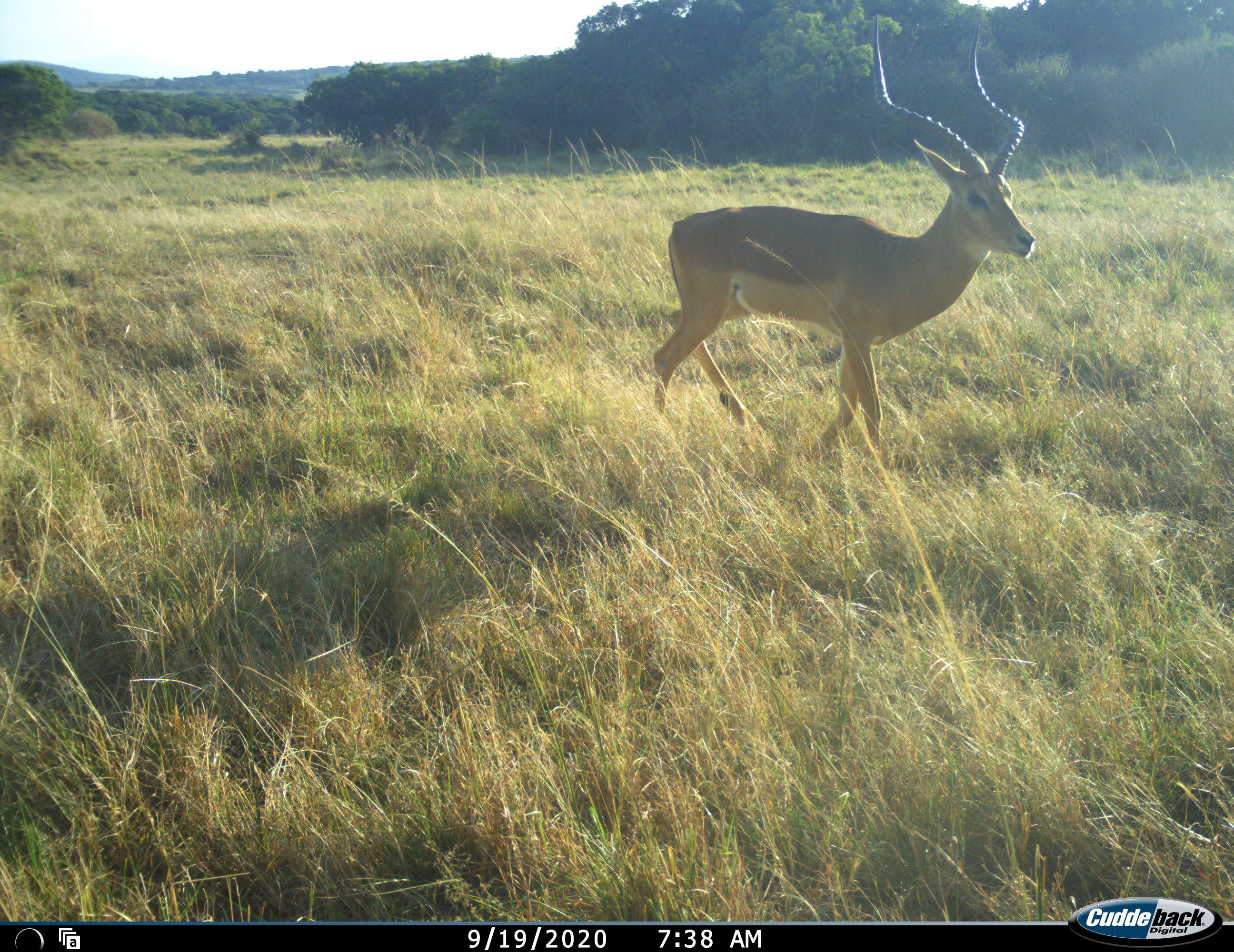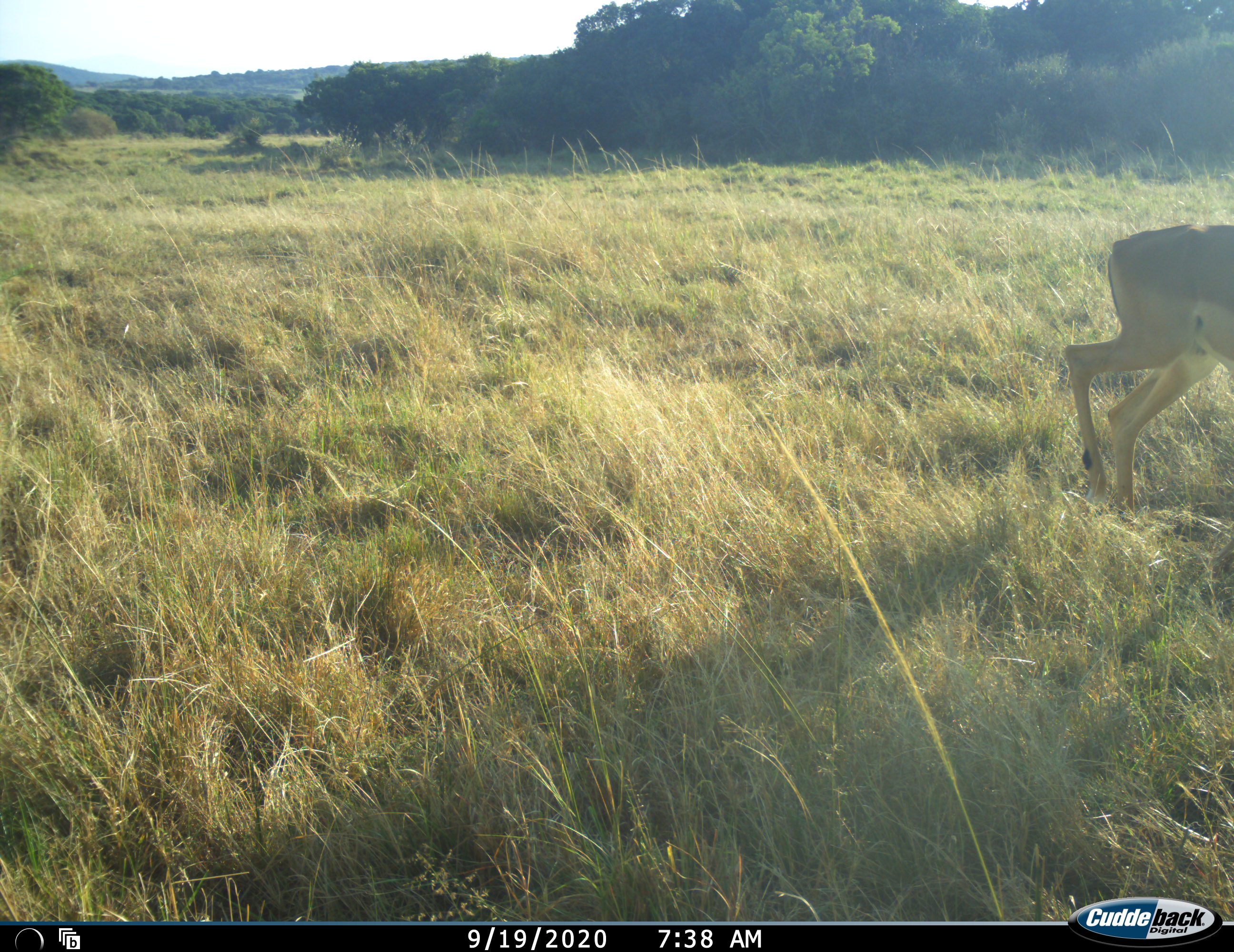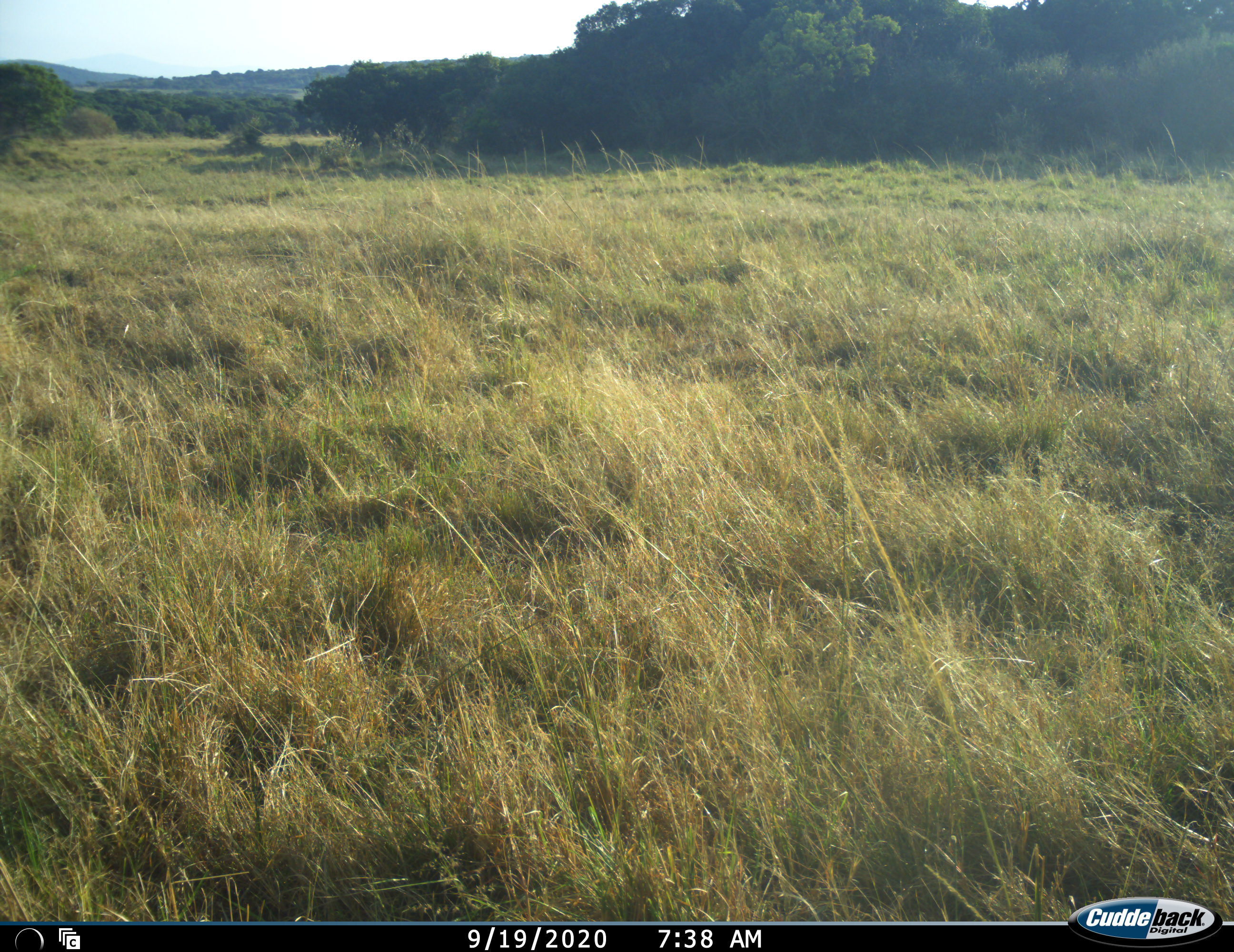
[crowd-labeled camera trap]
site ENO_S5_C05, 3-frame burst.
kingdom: Animalia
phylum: Chordata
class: Mammalia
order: Artiodactyla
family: Bovidae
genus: Aepyceros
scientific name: Aepyceros melampus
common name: impala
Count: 1.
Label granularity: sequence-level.